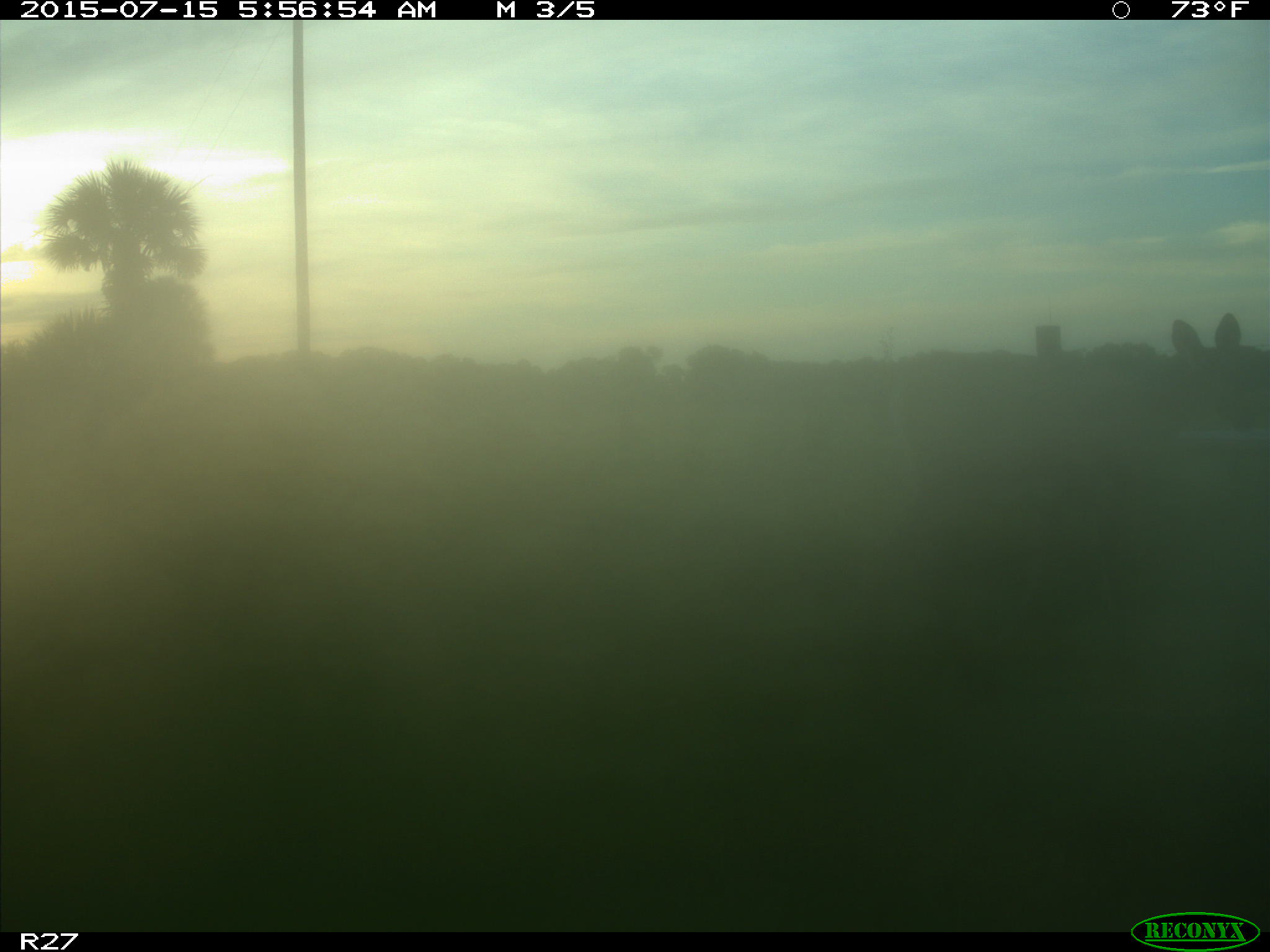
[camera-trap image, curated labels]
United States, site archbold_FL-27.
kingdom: Animalia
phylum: Chordata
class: Mammalia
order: Artiodactyla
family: Cervidae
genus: Odocoileus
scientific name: Odocoileus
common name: deer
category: unidentified deer